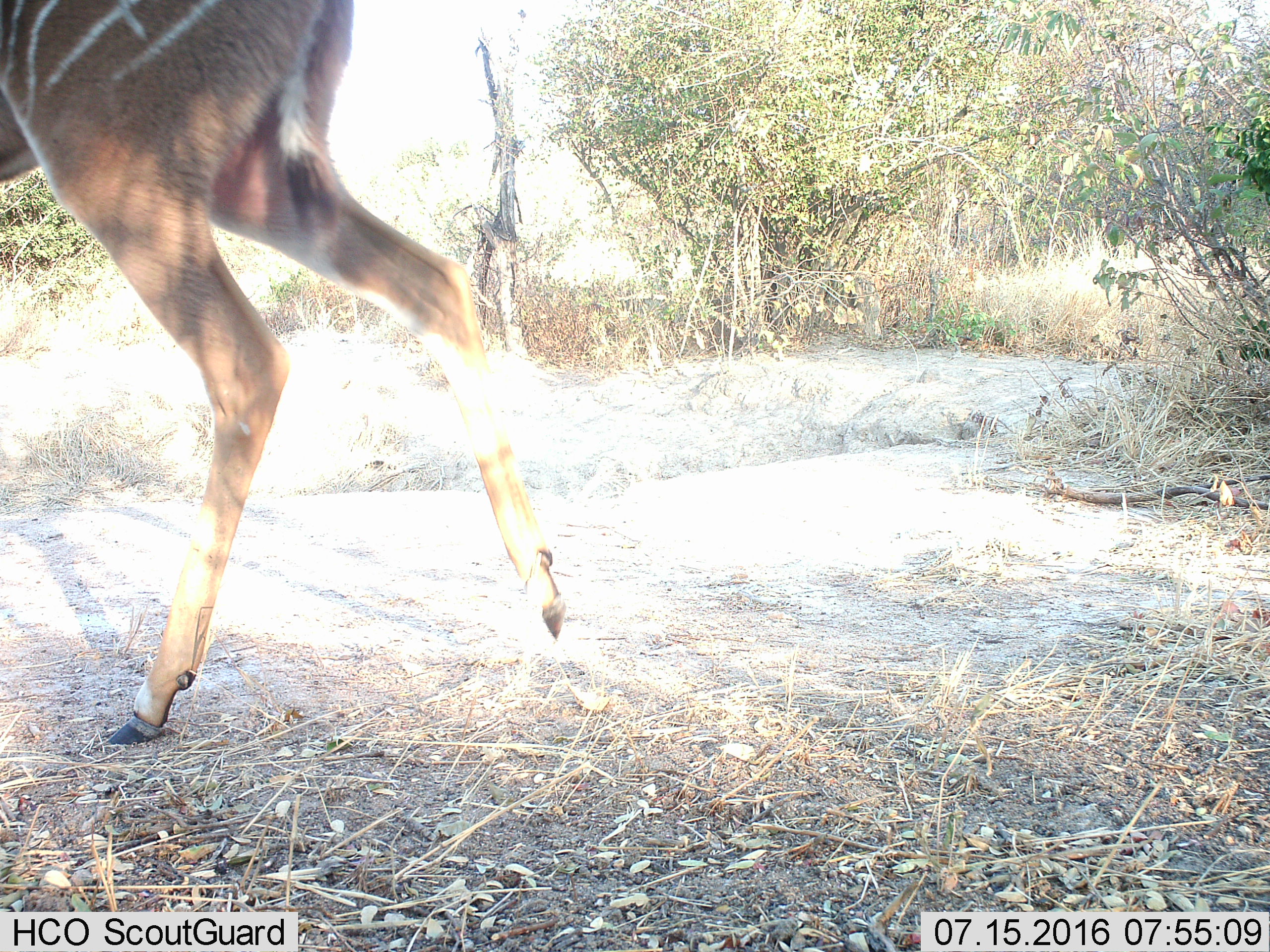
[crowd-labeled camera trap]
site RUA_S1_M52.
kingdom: Animalia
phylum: Chordata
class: Mammalia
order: Artiodactyla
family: Bovidae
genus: Tragelaphus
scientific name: Tragelaphus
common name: kudu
Kudu (Tragelaphus), count 1. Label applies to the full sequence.